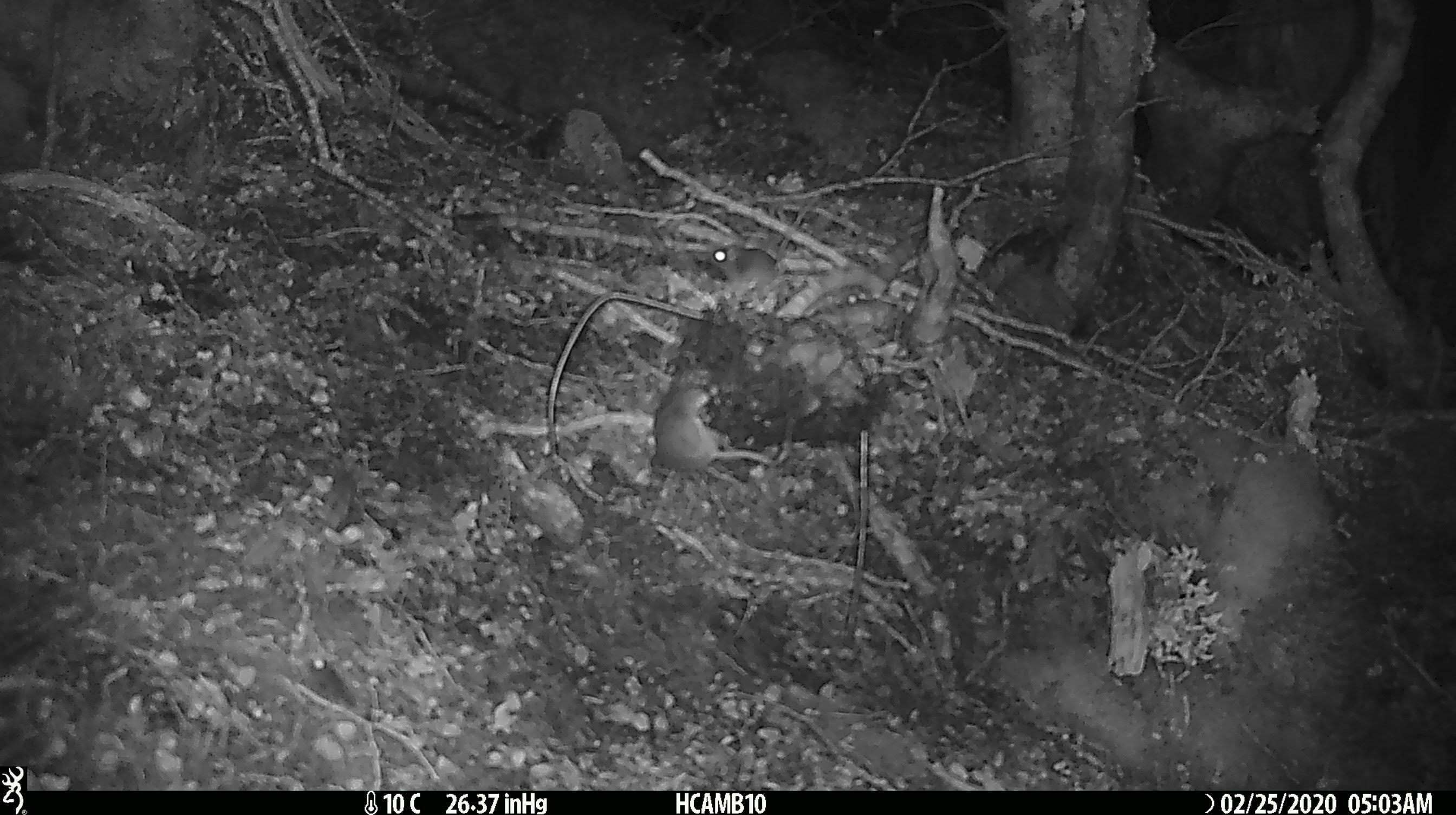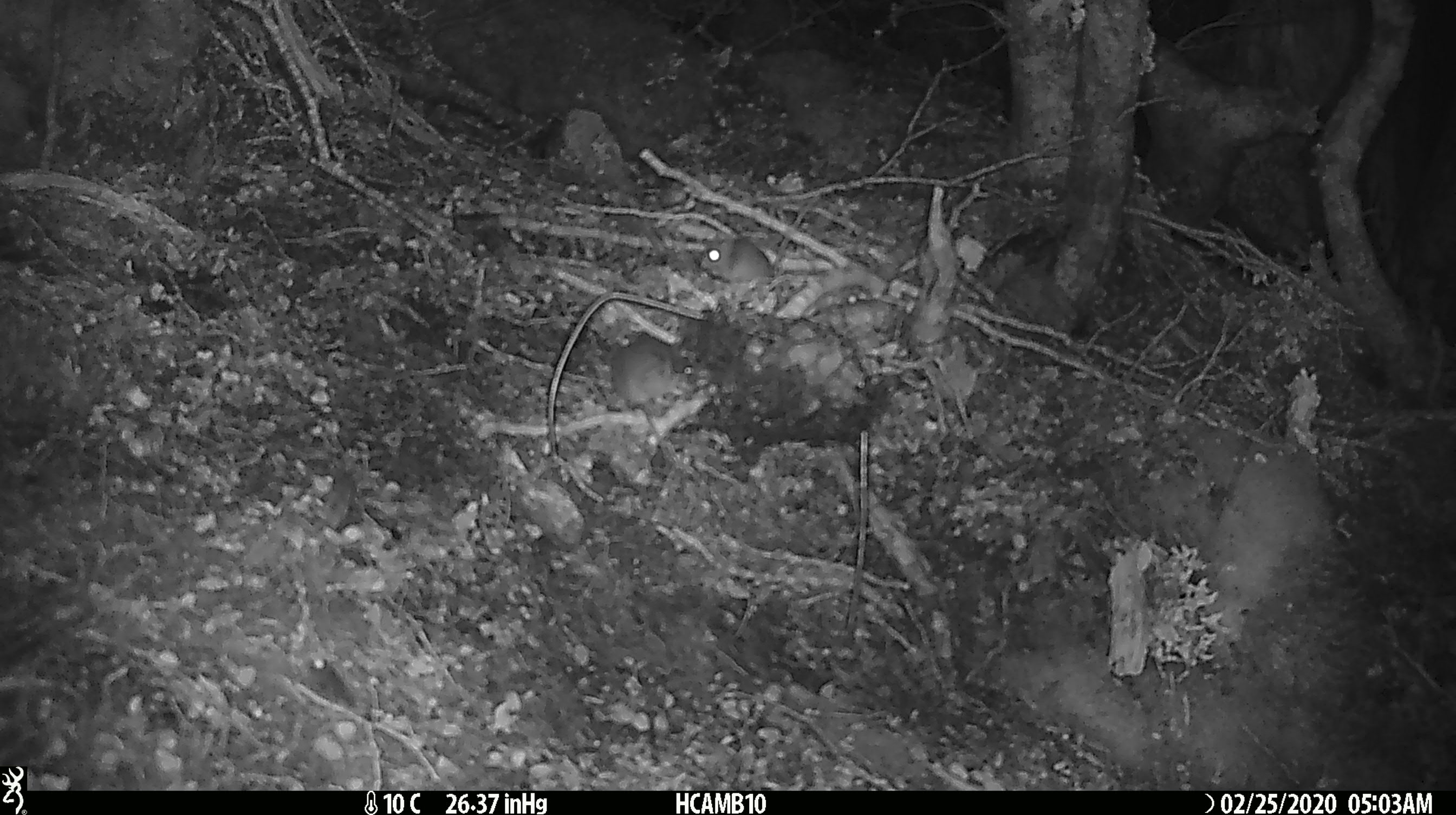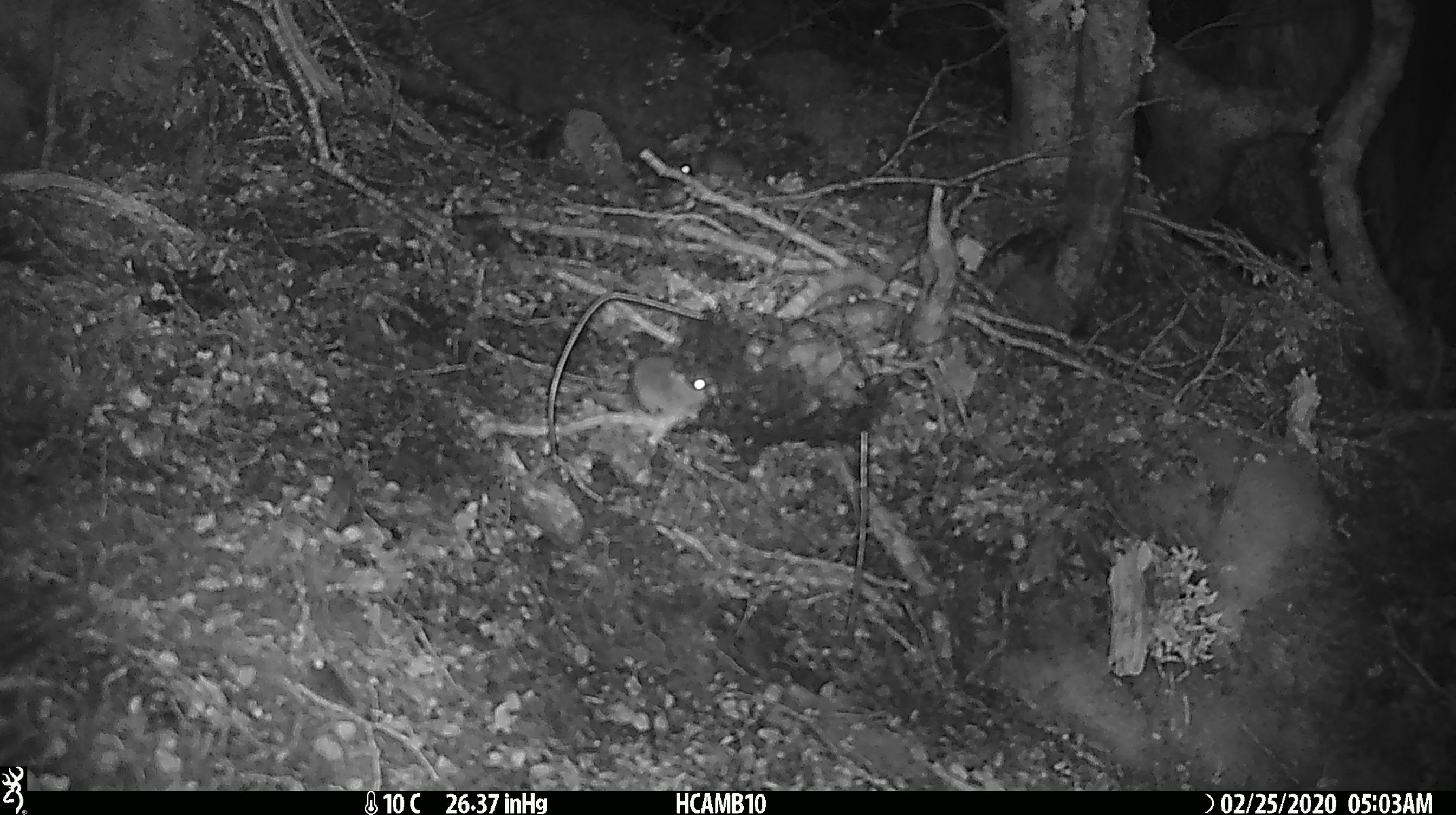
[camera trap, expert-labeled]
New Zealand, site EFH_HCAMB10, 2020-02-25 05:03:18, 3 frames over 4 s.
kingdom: Animalia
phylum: Chordata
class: Mammalia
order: Rodentia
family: Muridae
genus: Mus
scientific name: Mus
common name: mouse